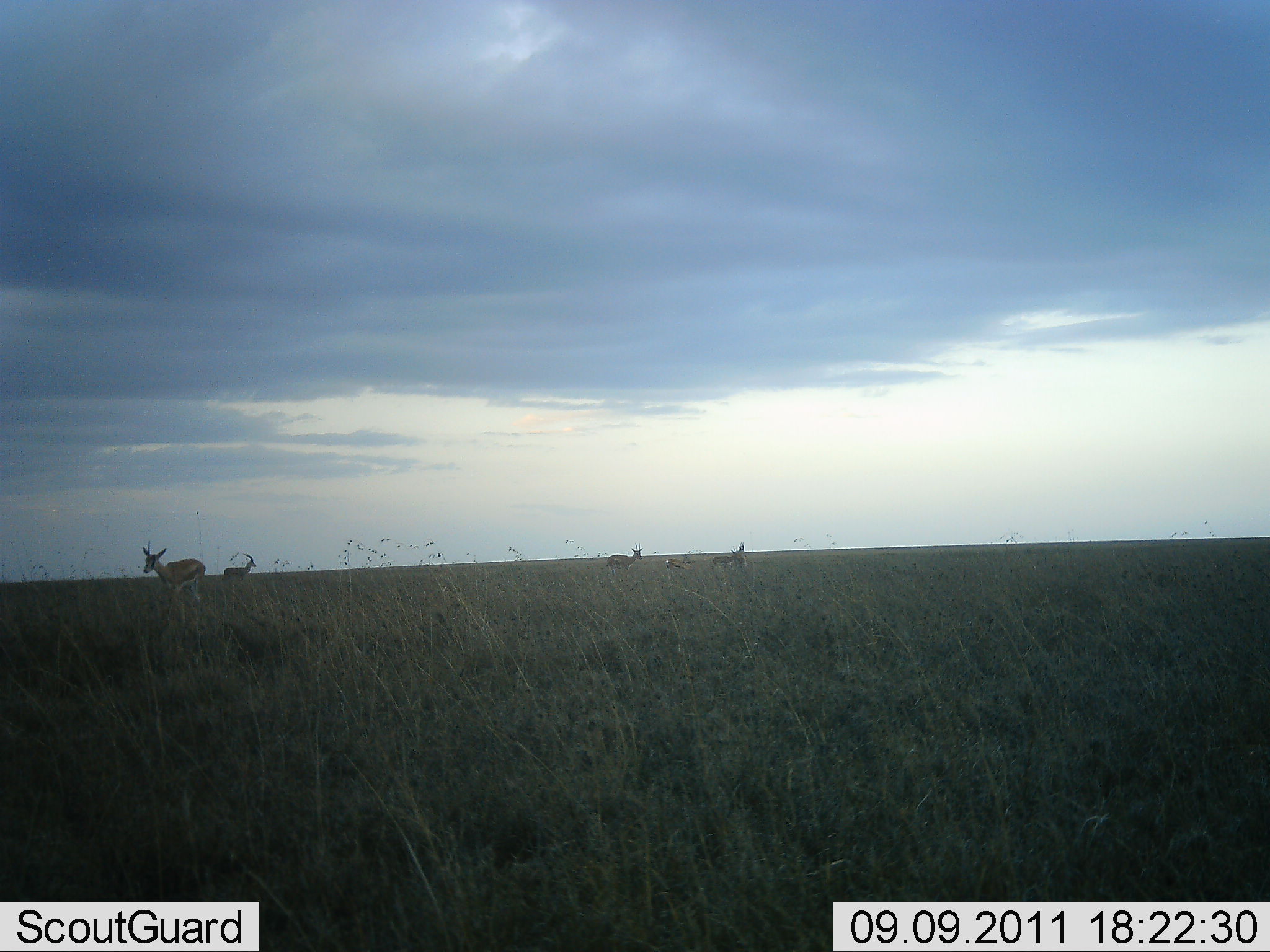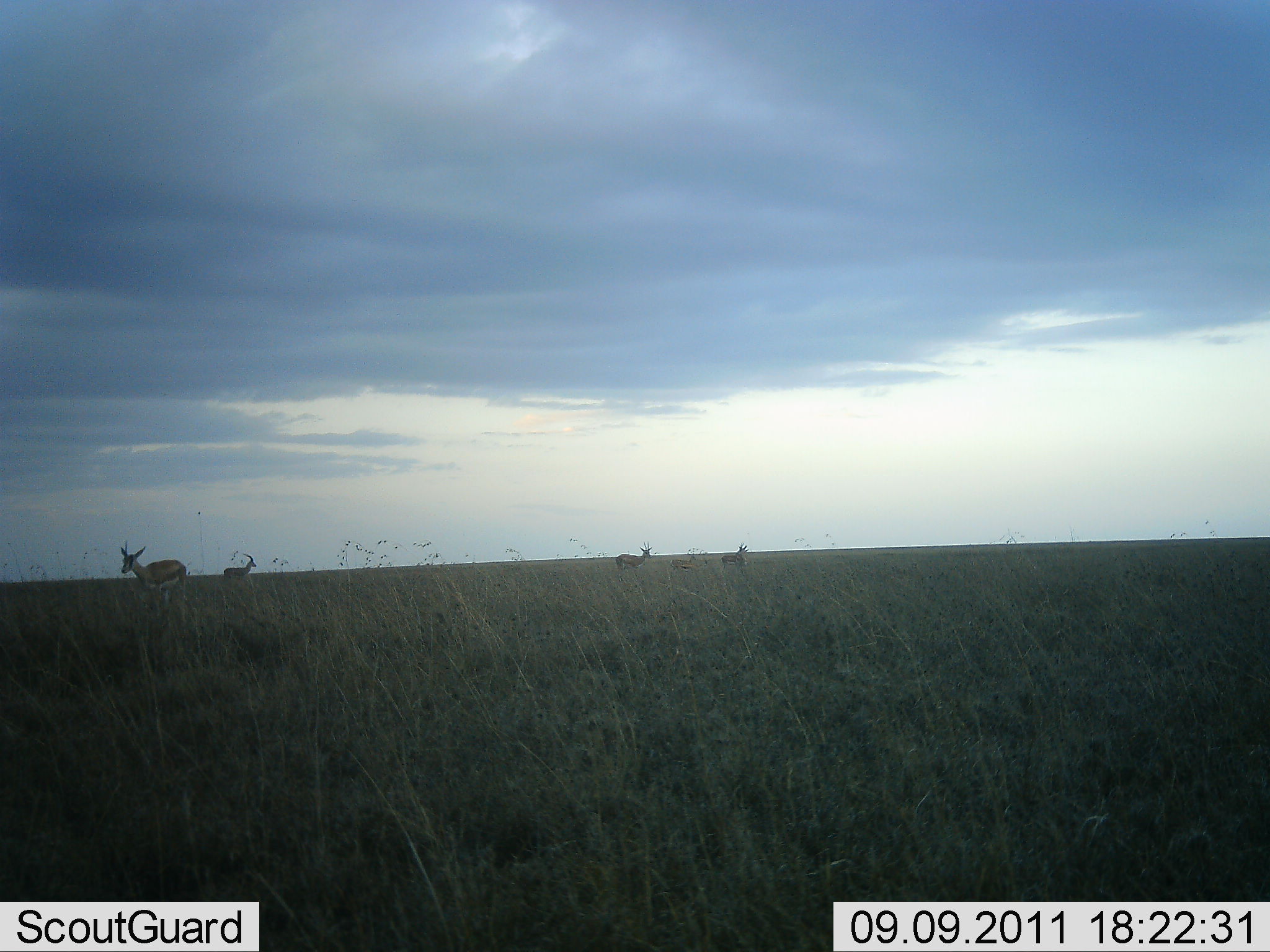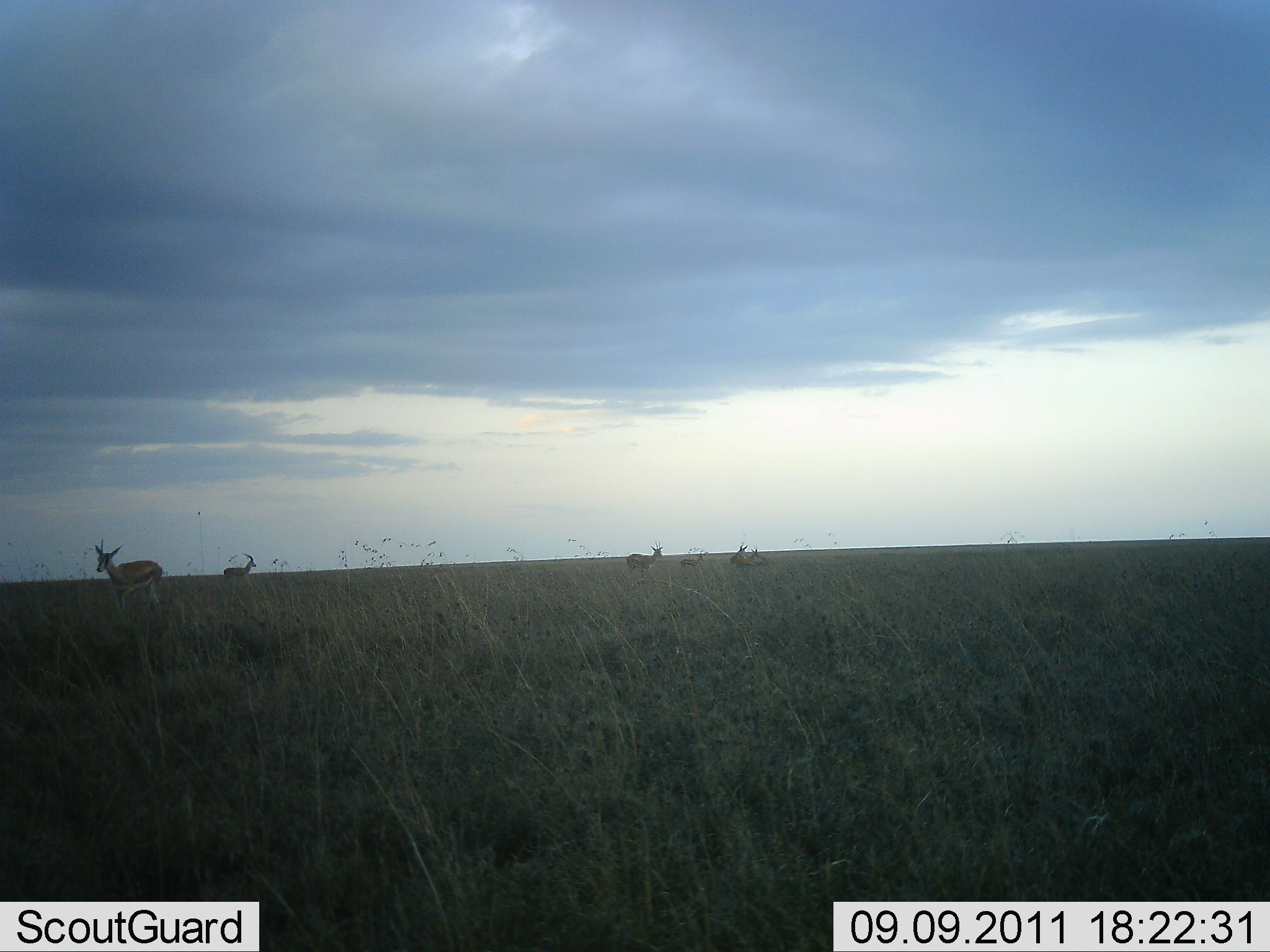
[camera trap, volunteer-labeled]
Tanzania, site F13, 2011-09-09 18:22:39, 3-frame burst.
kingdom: Animalia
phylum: Chordata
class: Mammalia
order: Artiodactyla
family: Bovidae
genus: Eudorcas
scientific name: Eudorcas thomsonii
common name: thomson's gazelle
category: gazellethomsons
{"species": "gazellethomsons (thomson's gazelle) (Eudorcas thomsonii)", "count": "5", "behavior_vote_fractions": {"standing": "71%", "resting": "0%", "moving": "71%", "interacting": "0%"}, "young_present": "7%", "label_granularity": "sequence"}